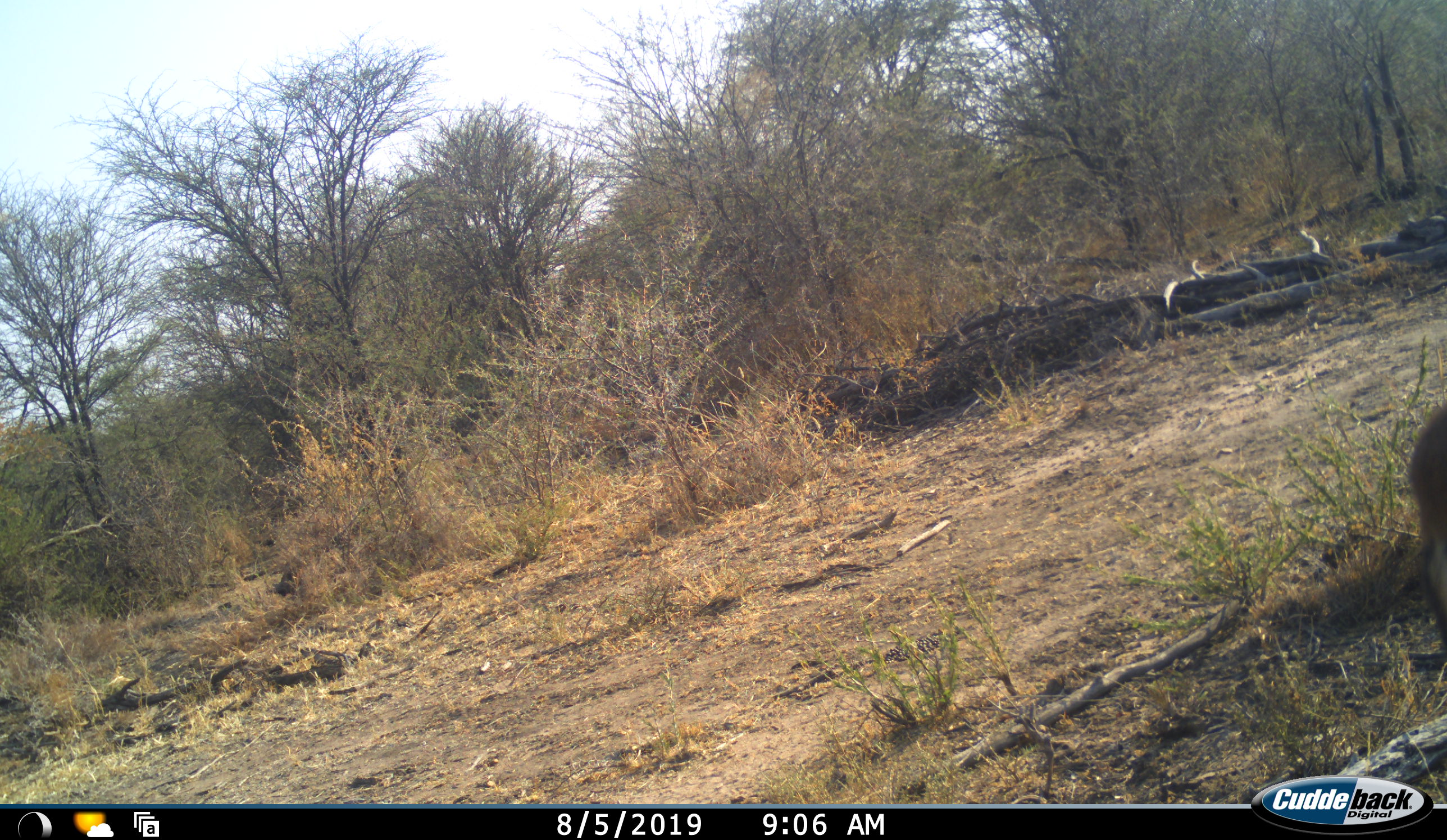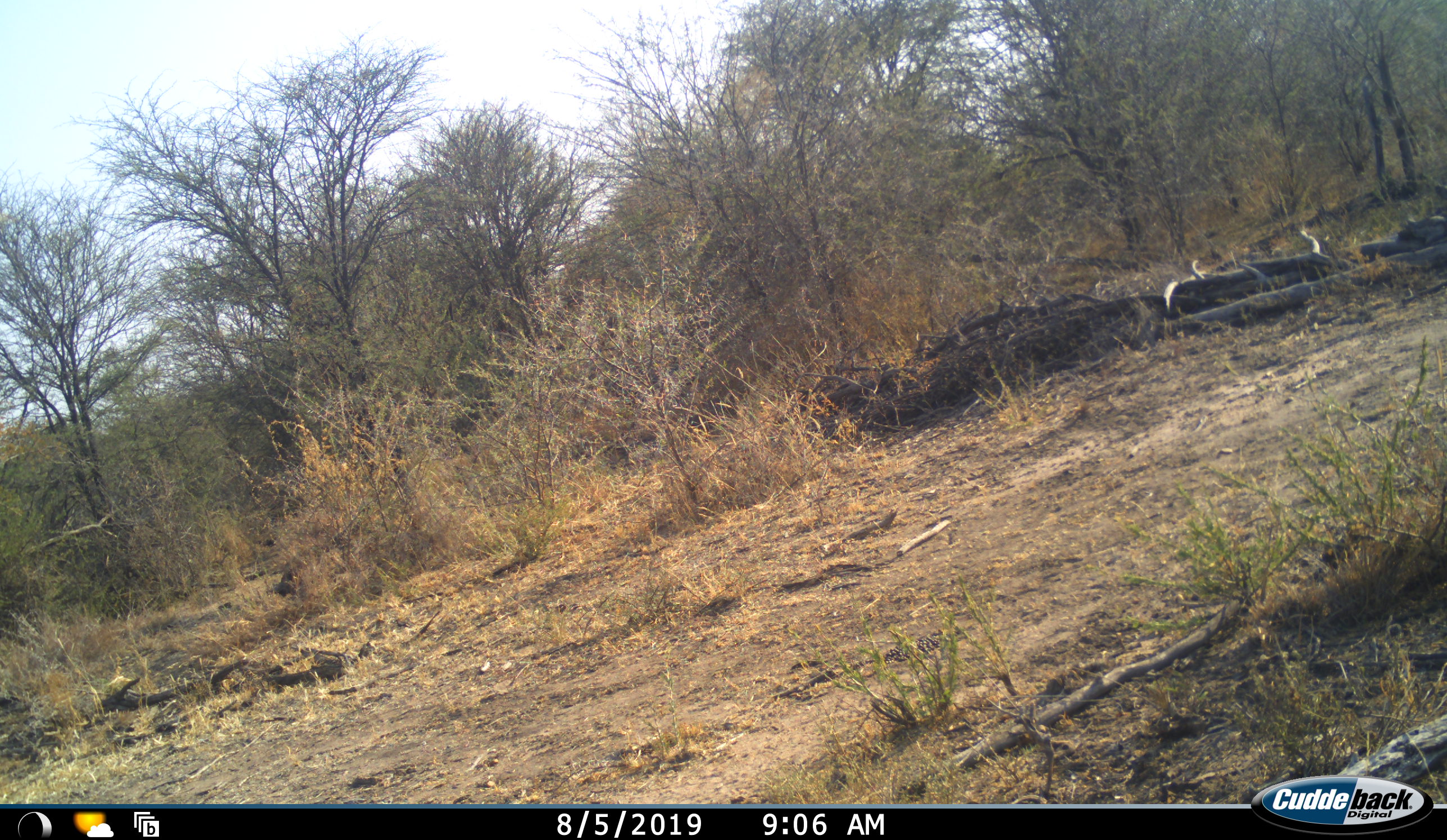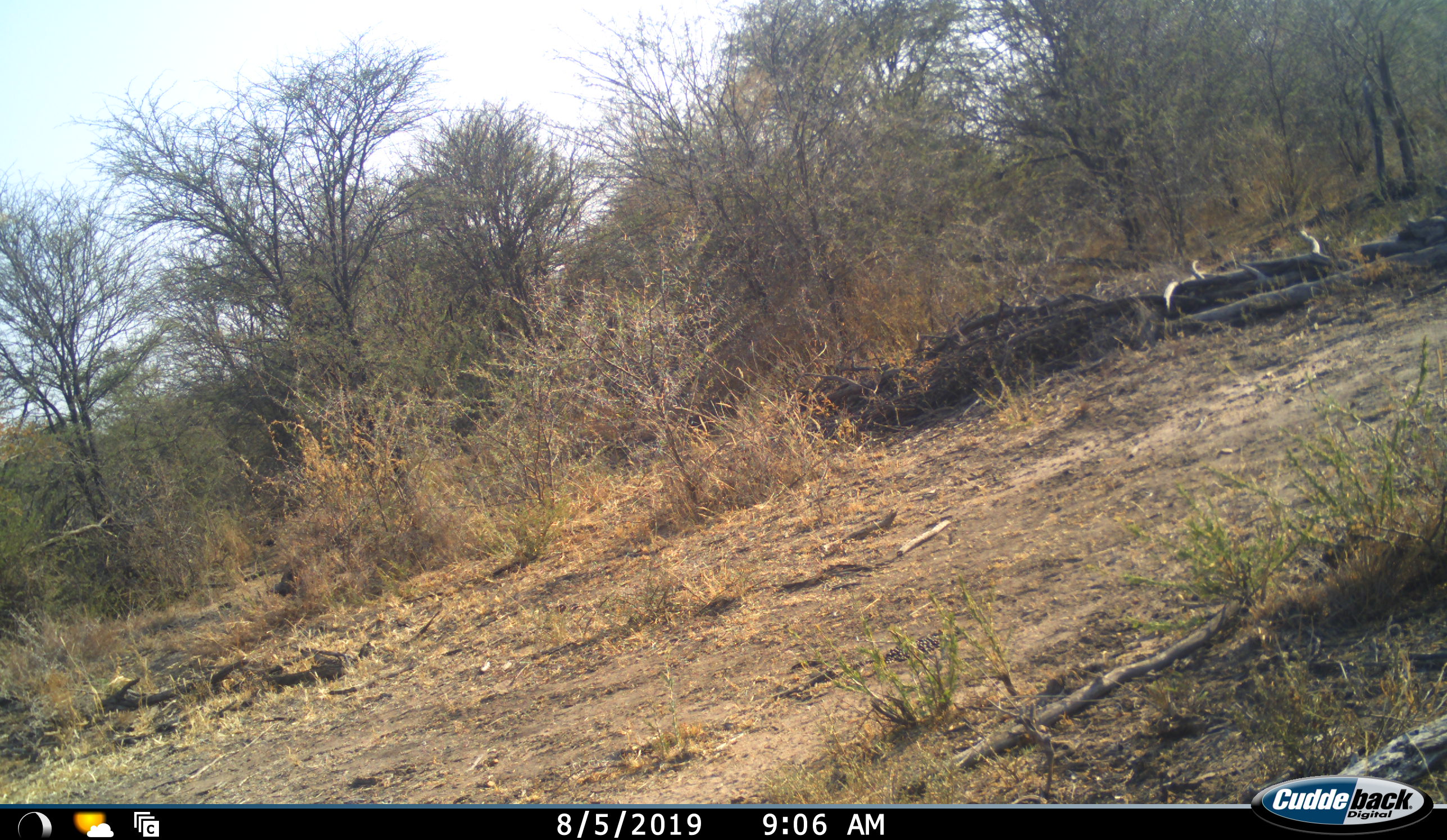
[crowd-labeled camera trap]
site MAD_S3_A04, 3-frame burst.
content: unidentified animal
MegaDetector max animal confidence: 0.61